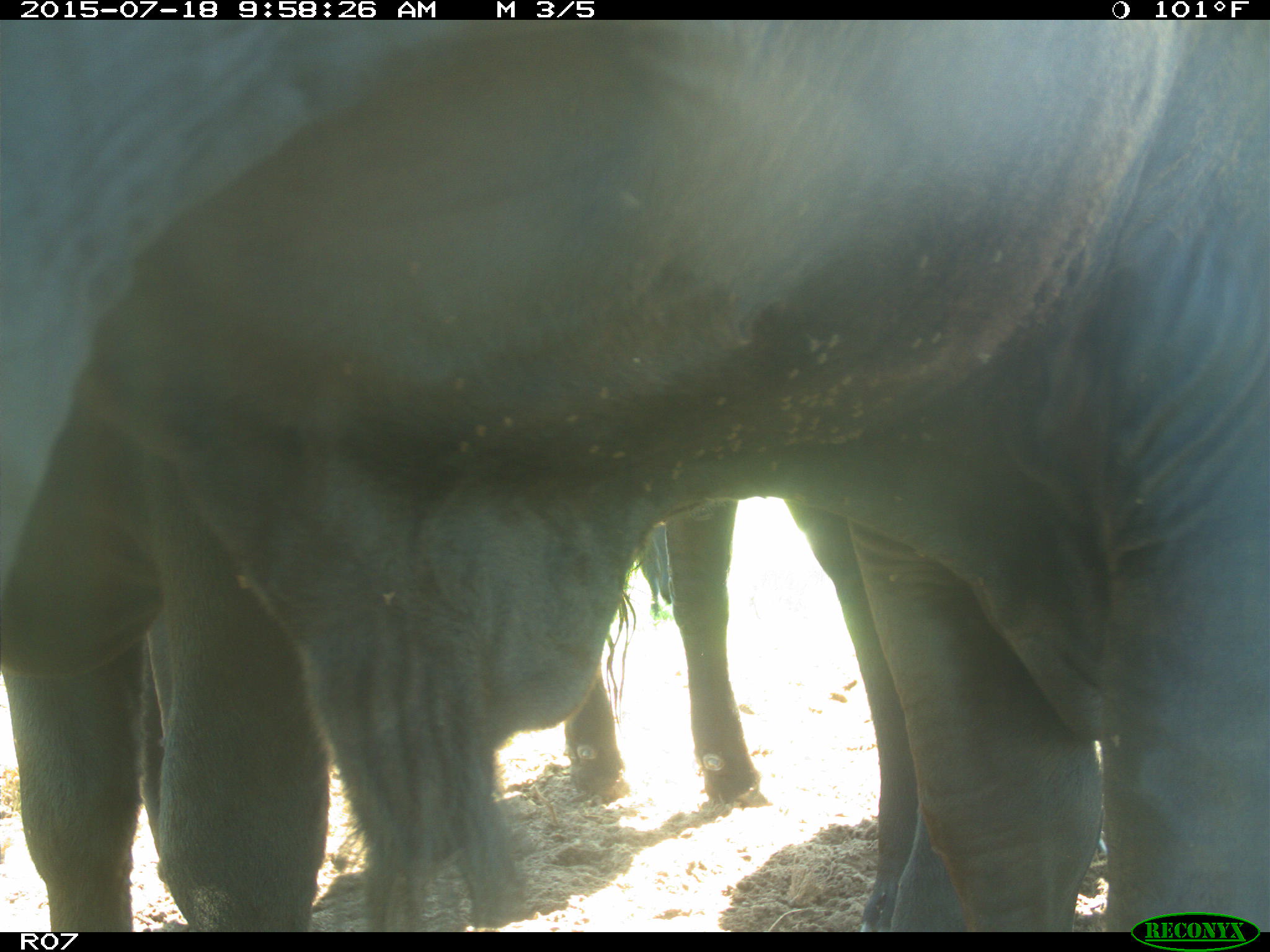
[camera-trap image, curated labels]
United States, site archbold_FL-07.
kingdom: Animalia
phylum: Chordata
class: Mammalia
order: Artiodactyla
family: Bovidae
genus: Bos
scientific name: Bos taurus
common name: domestic cow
Bos taurus (domestic cow).